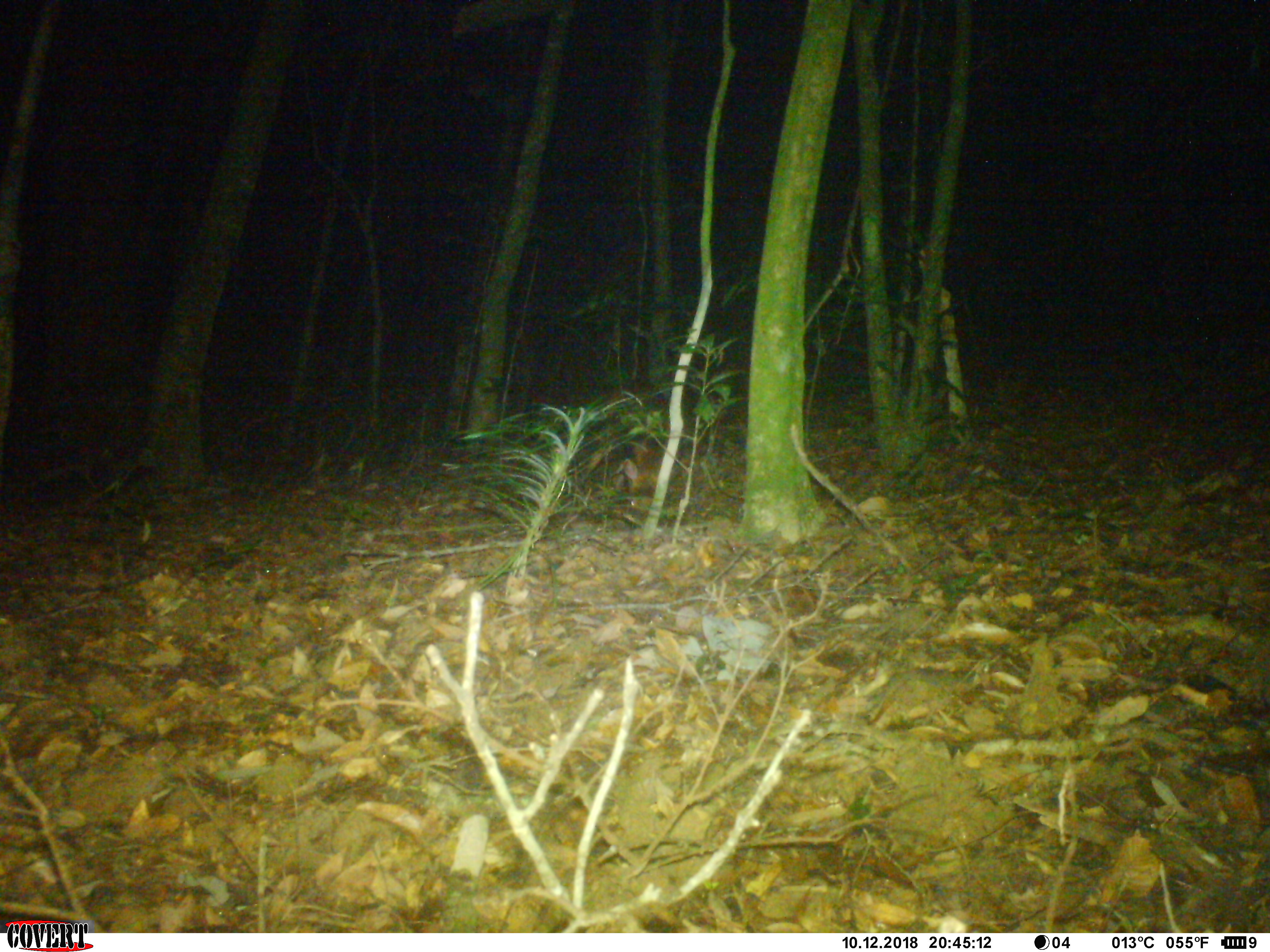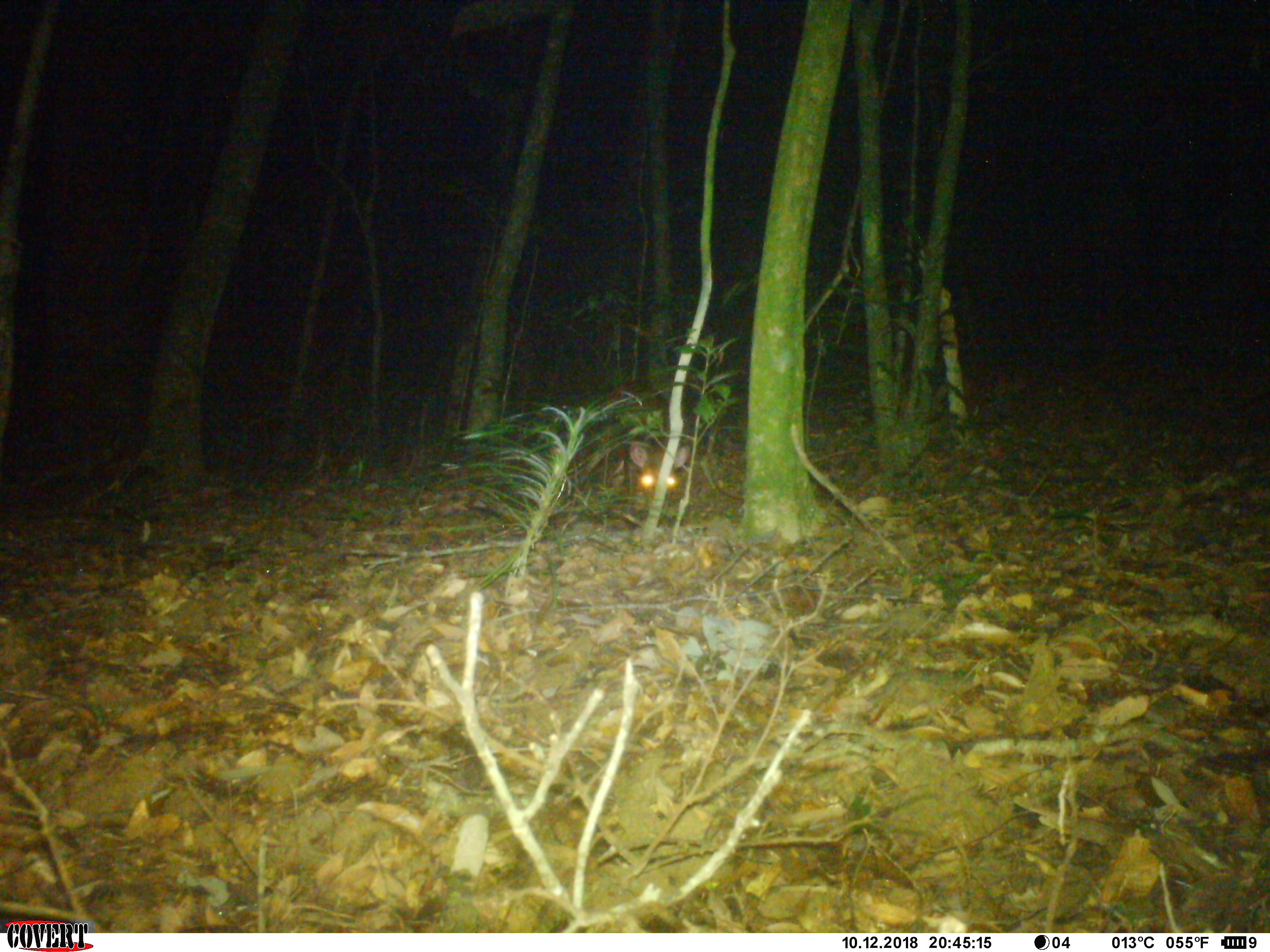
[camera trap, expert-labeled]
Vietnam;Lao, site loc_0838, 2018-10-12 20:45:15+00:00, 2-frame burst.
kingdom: Animalia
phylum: Chordata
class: Mammalia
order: Artiodactyla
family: Cervidae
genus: Muntiacus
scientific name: Muntiacus rooseveltorum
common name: roosevelt's muntjac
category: roosevelts muntjac group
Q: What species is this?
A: Roosevelts muntjac group (roosevelt's muntjac) (Muntiacus rooseveltorum).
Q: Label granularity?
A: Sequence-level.